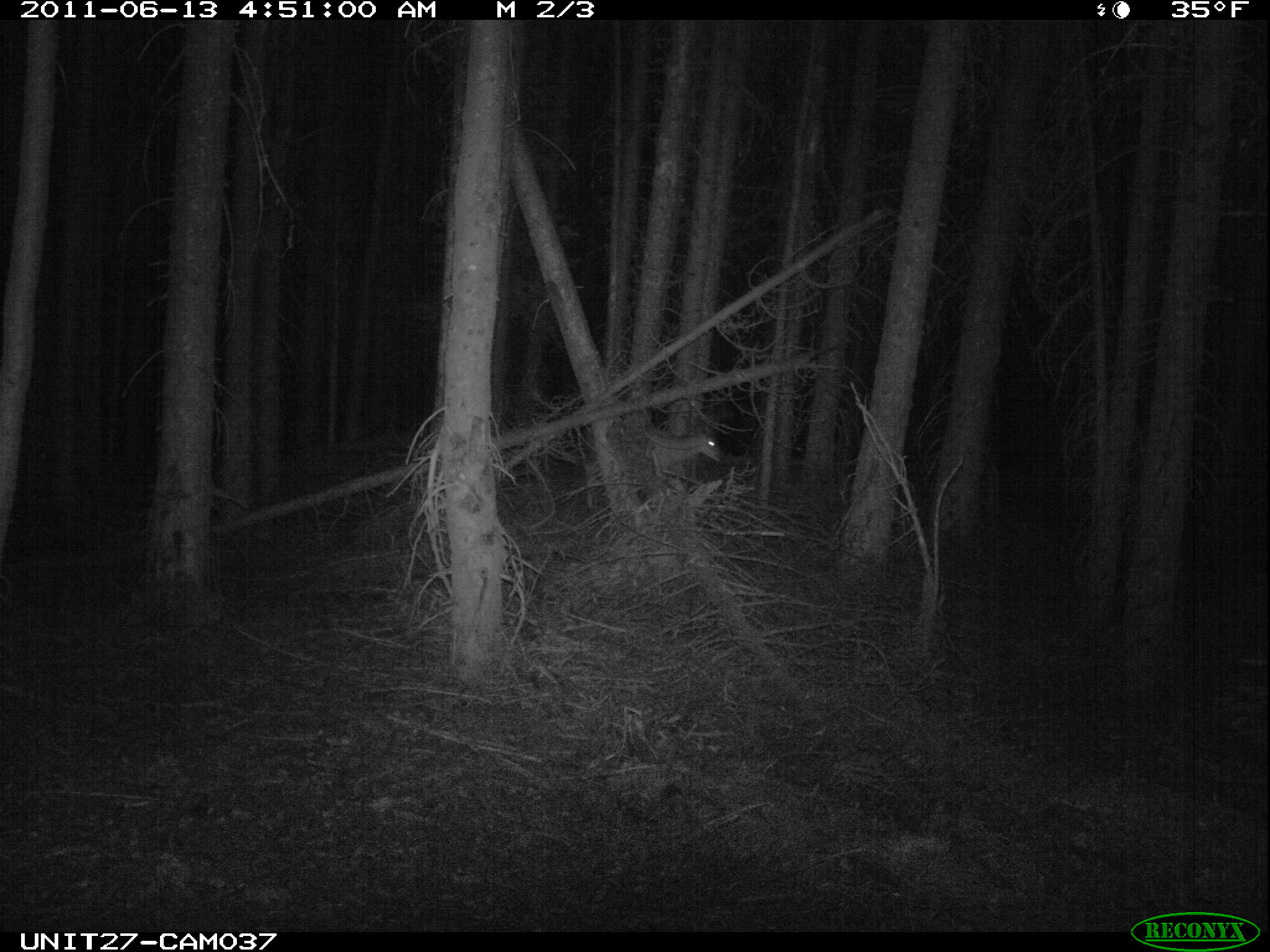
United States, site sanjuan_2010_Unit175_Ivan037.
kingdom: Animalia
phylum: Chordata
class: Mammalia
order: Artiodactyla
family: Cervidae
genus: Odocoileus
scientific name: Odocoileus hemionus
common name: mule deer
Odocoileus hemionus (mule deer).